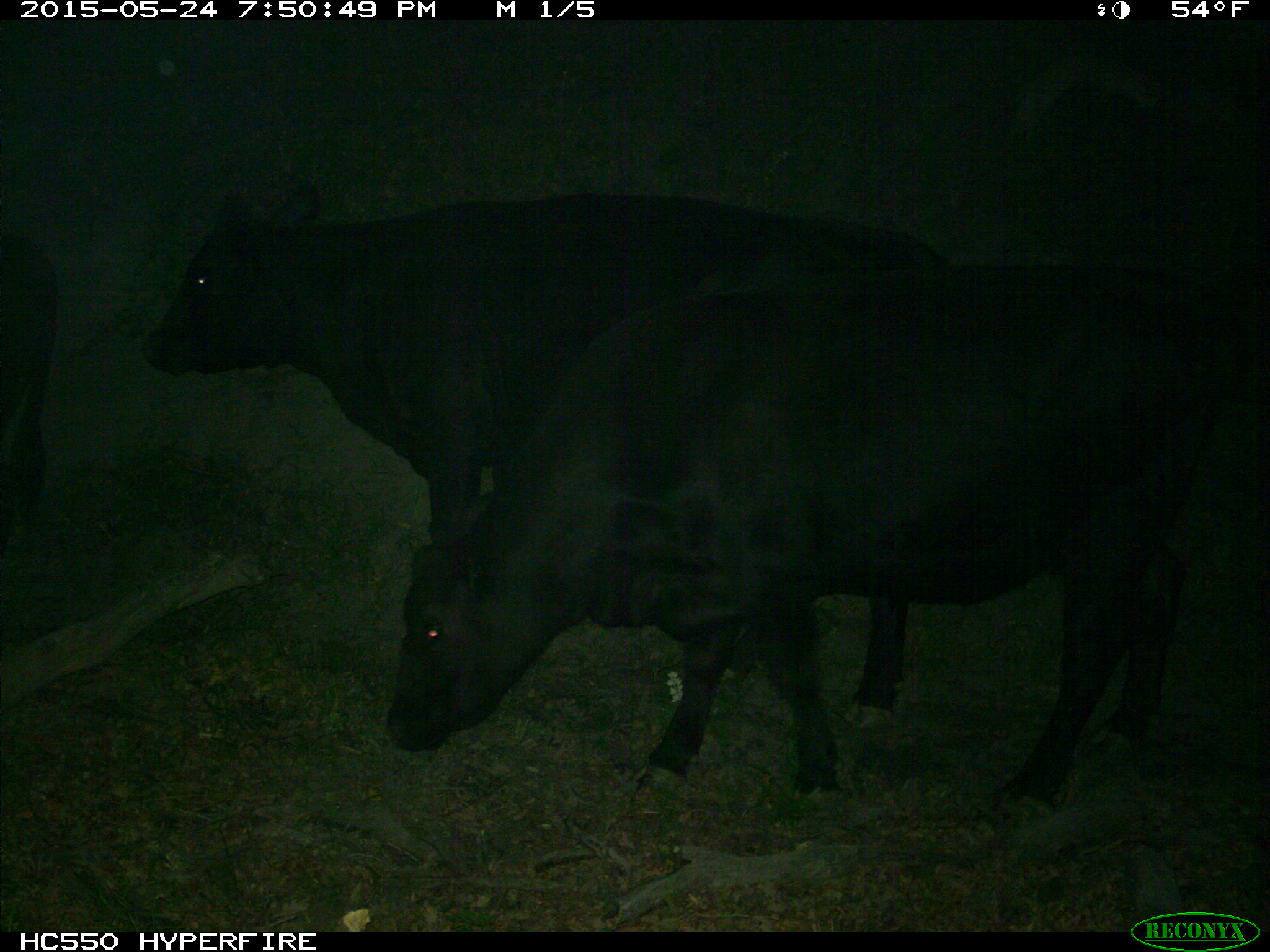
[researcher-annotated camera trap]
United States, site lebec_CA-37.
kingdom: Animalia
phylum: Chordata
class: Mammalia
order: Artiodactyla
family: Bovidae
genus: Bos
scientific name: Bos taurus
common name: domestic cow